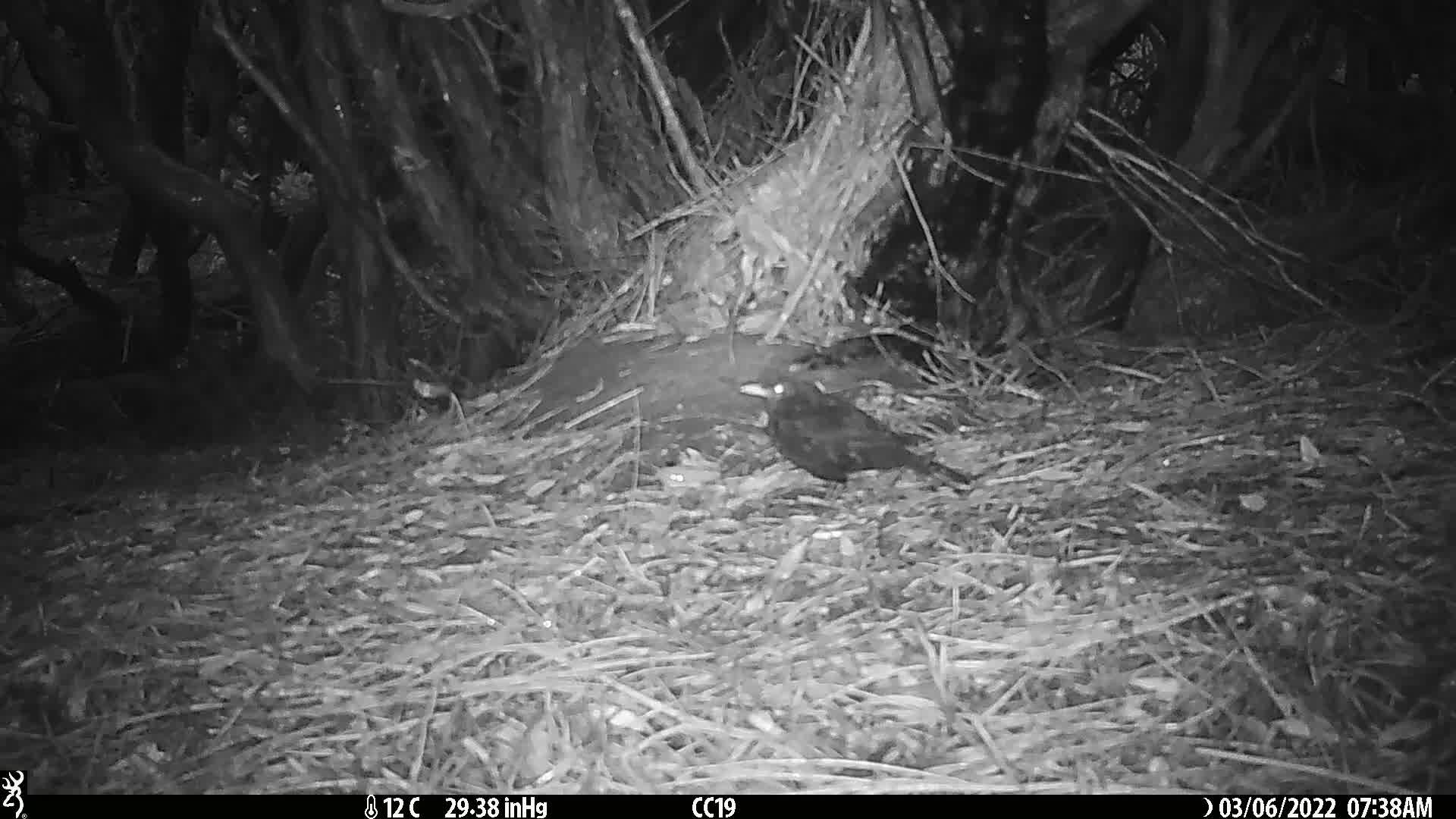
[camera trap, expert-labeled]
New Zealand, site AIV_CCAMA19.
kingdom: Animalia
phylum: Chordata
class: Aves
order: Passeriformes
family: Turdidae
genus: Turdus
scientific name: Turdus merula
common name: eurasian blackbird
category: blackbird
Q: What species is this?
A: Blackbird (eurasian blackbird) (Turdus merula).